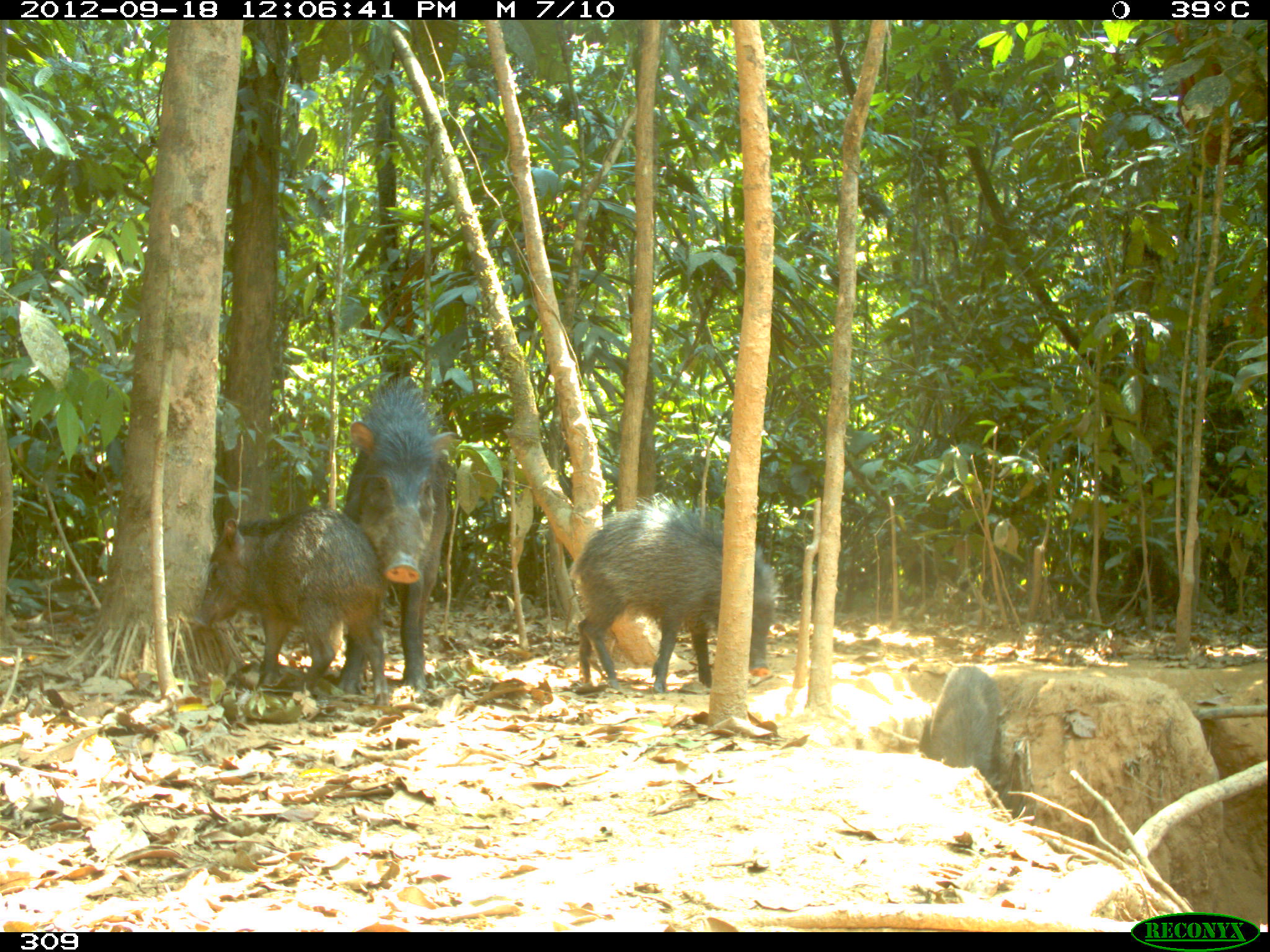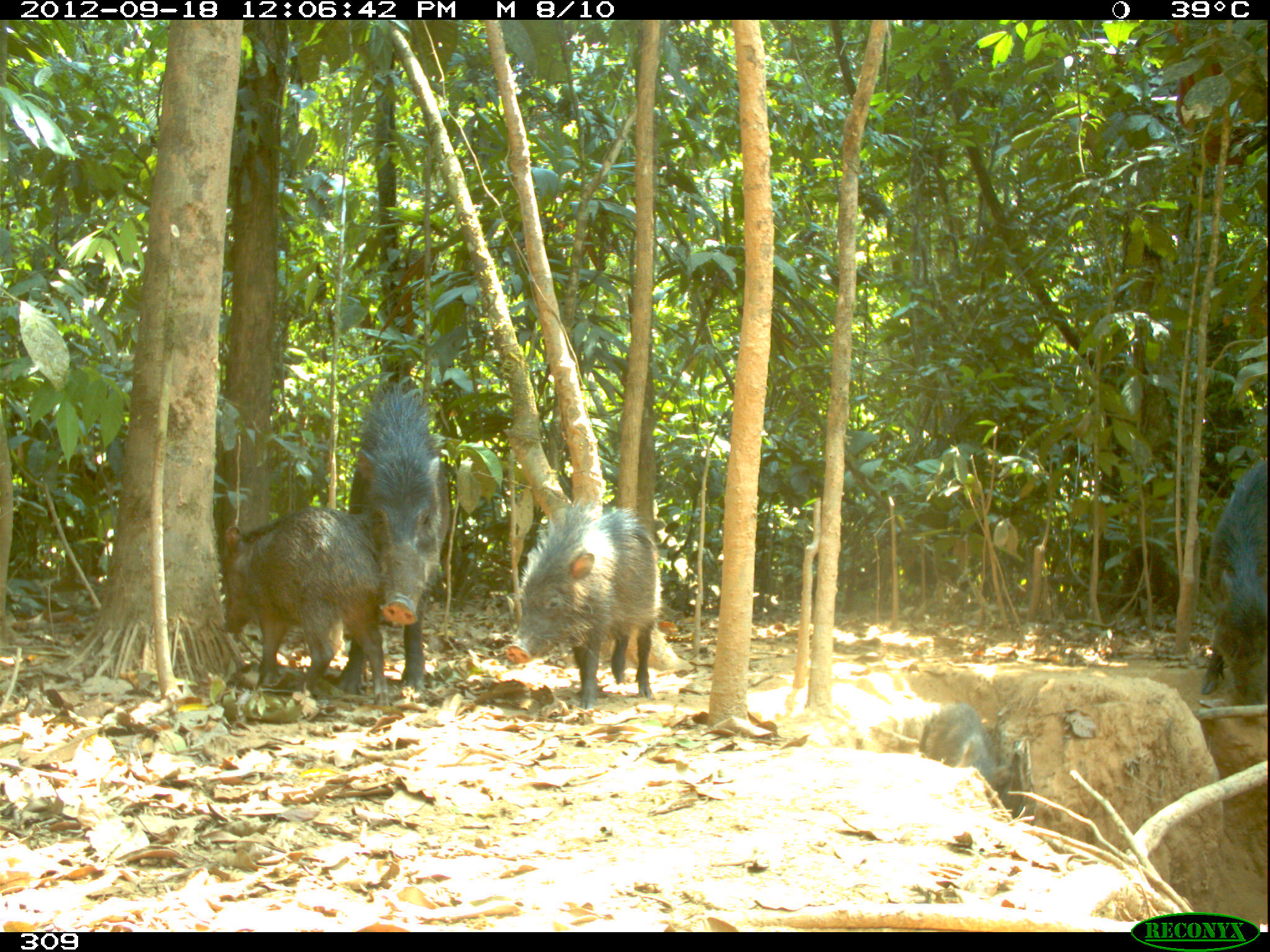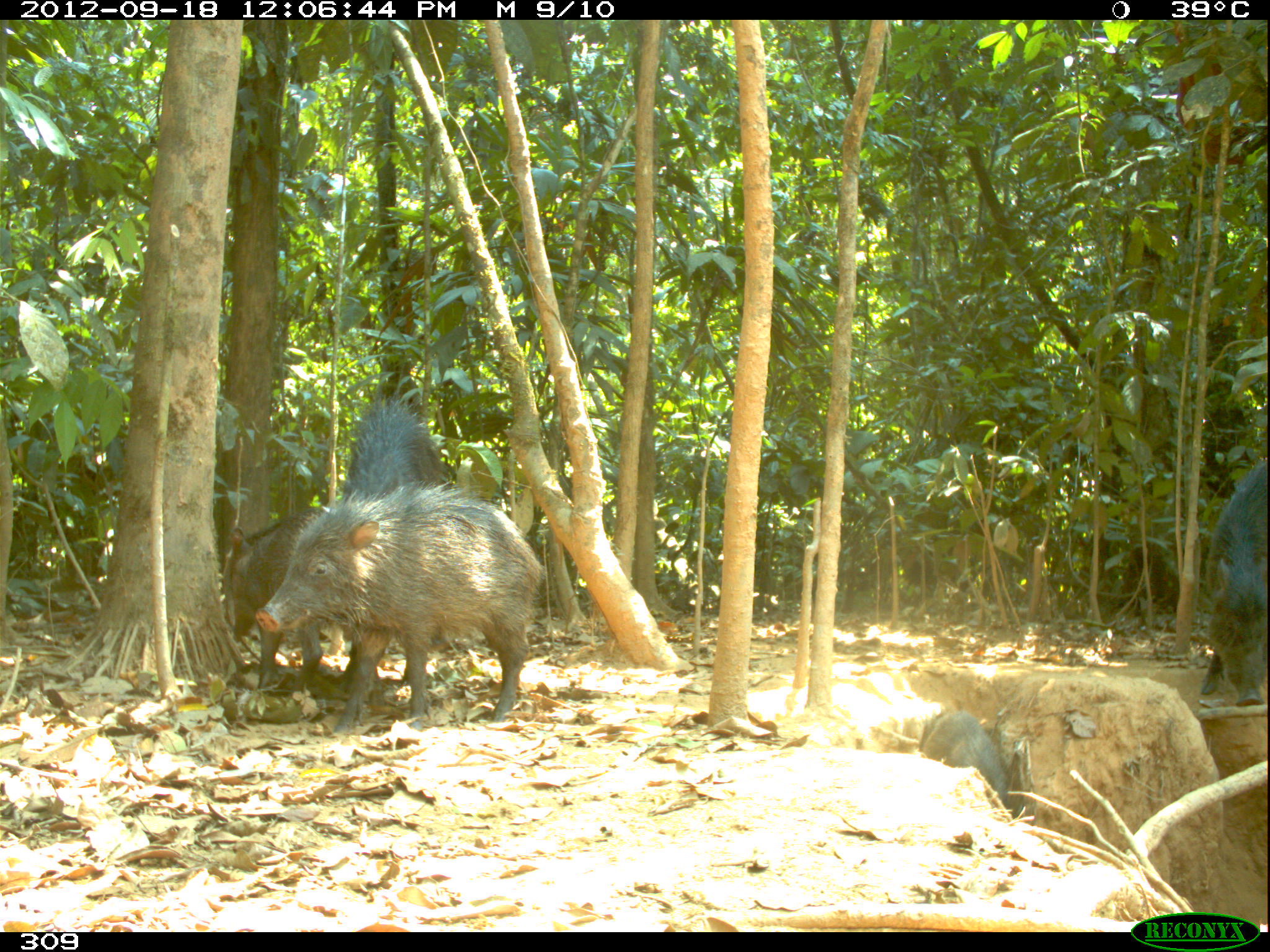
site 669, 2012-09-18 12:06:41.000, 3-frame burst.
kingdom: Animalia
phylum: Chordata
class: Mammalia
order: Artiodactyla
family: Tayassuidae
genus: Tayassu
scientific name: Tayassu pecari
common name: white-lipped peccary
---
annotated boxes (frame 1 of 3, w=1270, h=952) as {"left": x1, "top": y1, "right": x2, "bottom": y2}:
tayassu pecari: {"left": 567, "top": 494, "right": 779, "bottom": 694}; {"left": 191, "top": 504, "right": 390, "bottom": 710}; {"left": 335, "top": 375, "right": 458, "bottom": 693}; {"left": 927, "top": 664, "right": 1003, "bottom": 784}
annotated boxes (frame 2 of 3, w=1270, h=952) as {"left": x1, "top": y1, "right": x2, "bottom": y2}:
tayassu pecari: {"left": 338, "top": 381, "right": 450, "bottom": 694}; {"left": 502, "top": 494, "right": 662, "bottom": 709}; {"left": 220, "top": 506, "right": 390, "bottom": 704}; {"left": 1201, "top": 458, "right": 1267, "bottom": 704}; {"left": 920, "top": 701, "right": 1013, "bottom": 802}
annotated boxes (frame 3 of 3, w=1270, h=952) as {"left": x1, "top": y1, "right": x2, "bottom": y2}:
tayassu pecari: {"left": 253, "top": 478, "right": 547, "bottom": 734}; {"left": 340, "top": 389, "right": 457, "bottom": 699}; {"left": 227, "top": 505, "right": 328, "bottom": 697}; {"left": 1199, "top": 450, "right": 1270, "bottom": 707}; {"left": 918, "top": 708, "right": 1011, "bottom": 806}